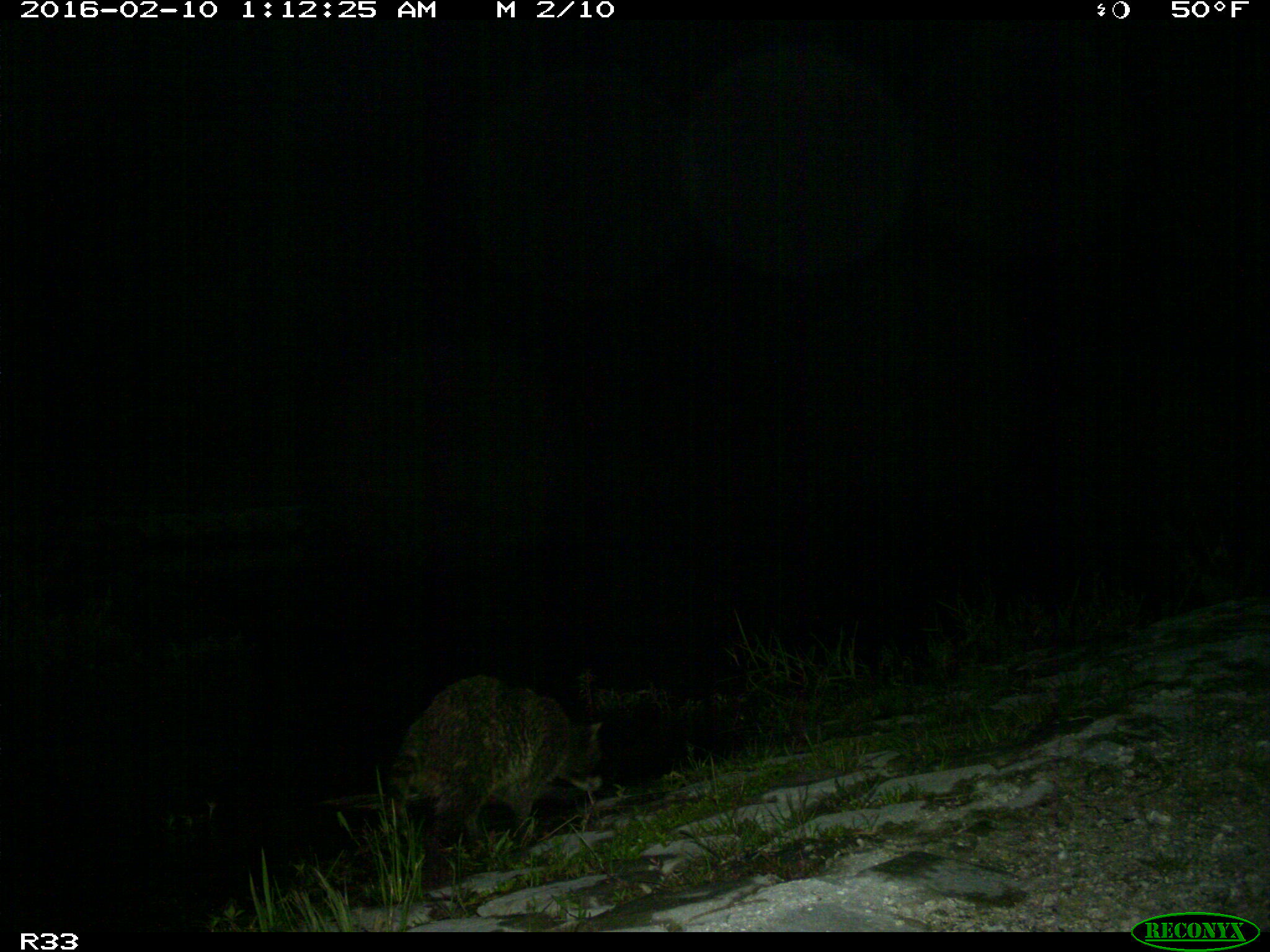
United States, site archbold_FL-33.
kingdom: Animalia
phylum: Chordata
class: Mammalia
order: Carnivora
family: Procyonidae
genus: Procyon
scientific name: Procyon lotor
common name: common raccoon